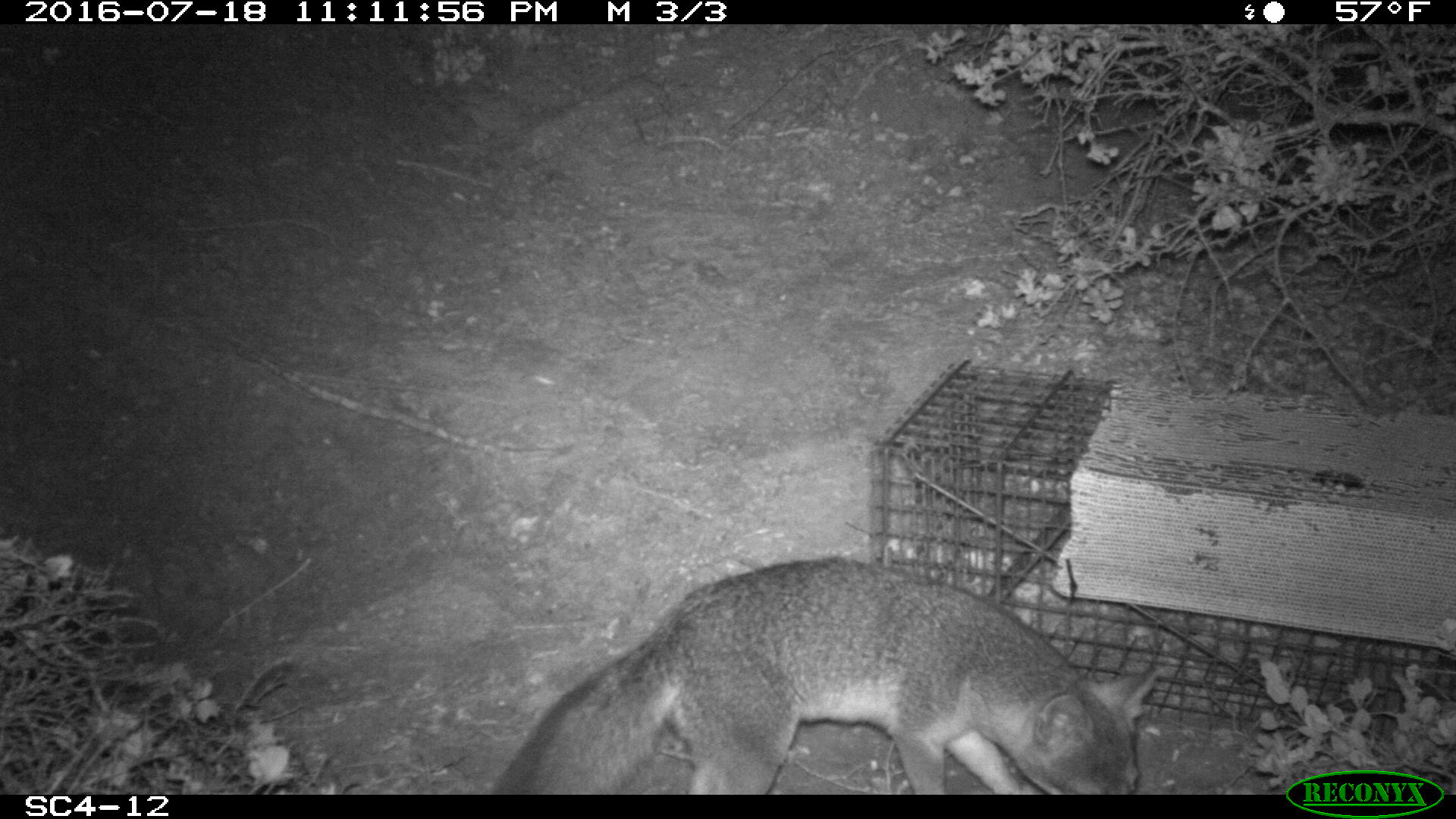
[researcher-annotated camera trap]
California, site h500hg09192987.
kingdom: Animalia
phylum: Chordata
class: Mammalia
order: Carnivora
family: Canidae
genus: Urocyon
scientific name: Urocyon littoralis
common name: island fox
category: fox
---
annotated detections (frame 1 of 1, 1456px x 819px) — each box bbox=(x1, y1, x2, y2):
fox: bbox=(496, 554, 1163, 794)